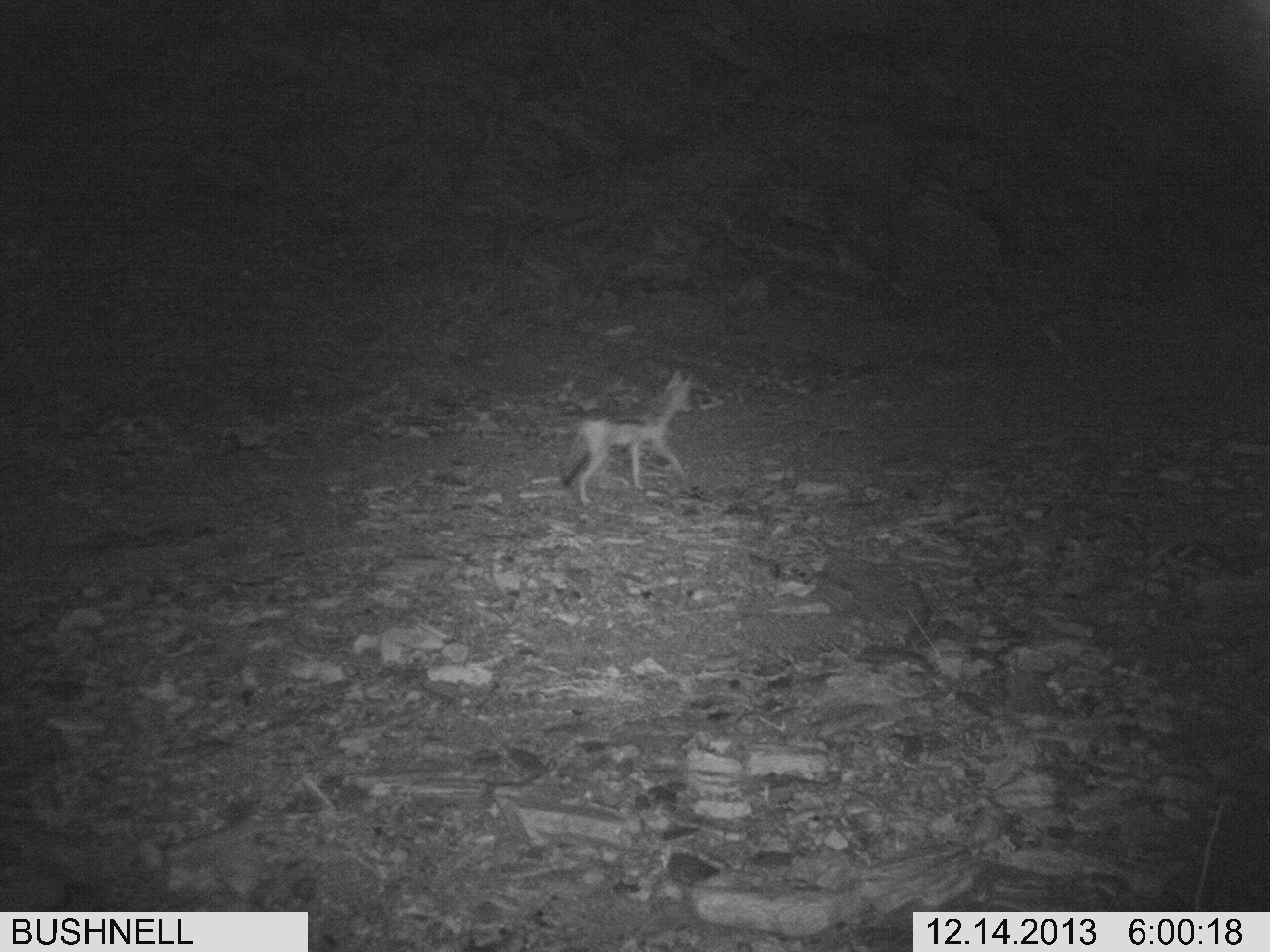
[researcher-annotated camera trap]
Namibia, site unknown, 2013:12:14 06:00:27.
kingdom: Animalia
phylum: Chordata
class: Mammalia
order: Carnivora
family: Canidae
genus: Lupulella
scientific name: Lupulella mesomelas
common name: black-backed jackal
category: canis mesomelas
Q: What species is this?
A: Canis mesomelas (black-backed jackal) (Lupulella mesomelas).